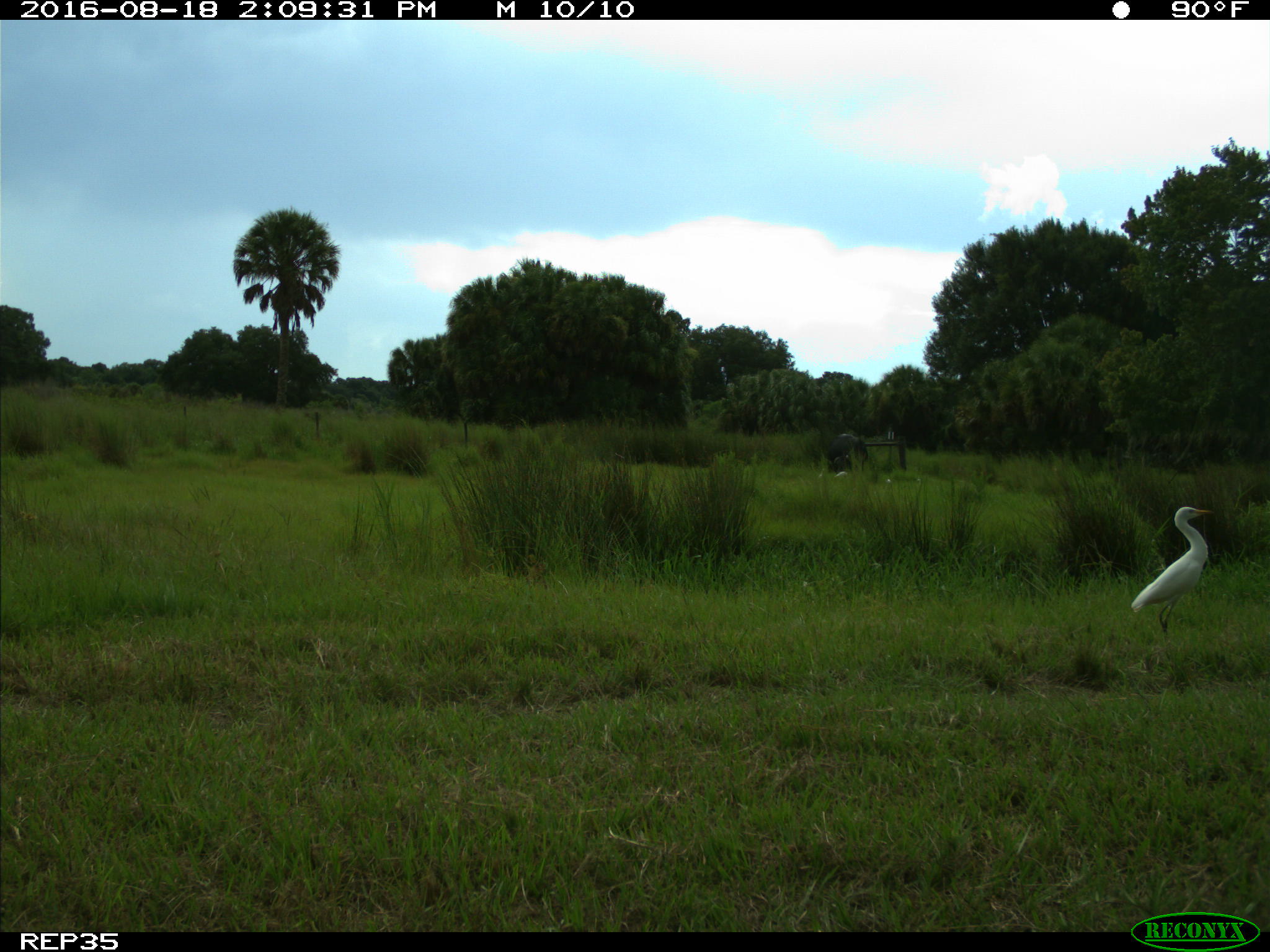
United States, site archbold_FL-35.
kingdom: Animalia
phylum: Chordata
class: Mammalia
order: Artiodactyla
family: Bovidae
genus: Bos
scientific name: Bos taurus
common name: domestic cow